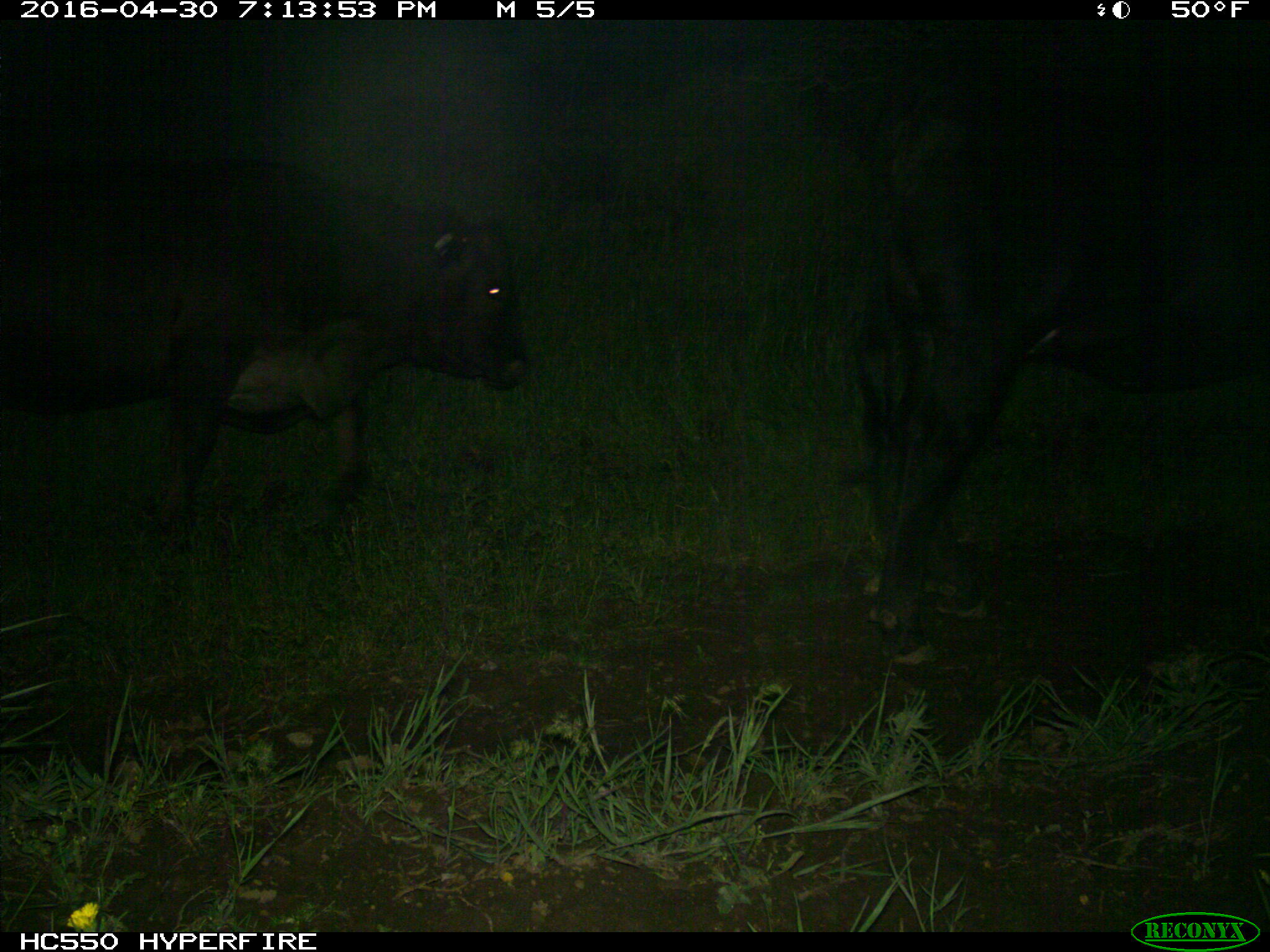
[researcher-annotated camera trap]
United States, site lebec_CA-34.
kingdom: Animalia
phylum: Chordata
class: Mammalia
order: Artiodactyla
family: Bovidae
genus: Bos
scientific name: Bos taurus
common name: domestic cow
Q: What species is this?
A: Bos taurus (domestic cow).